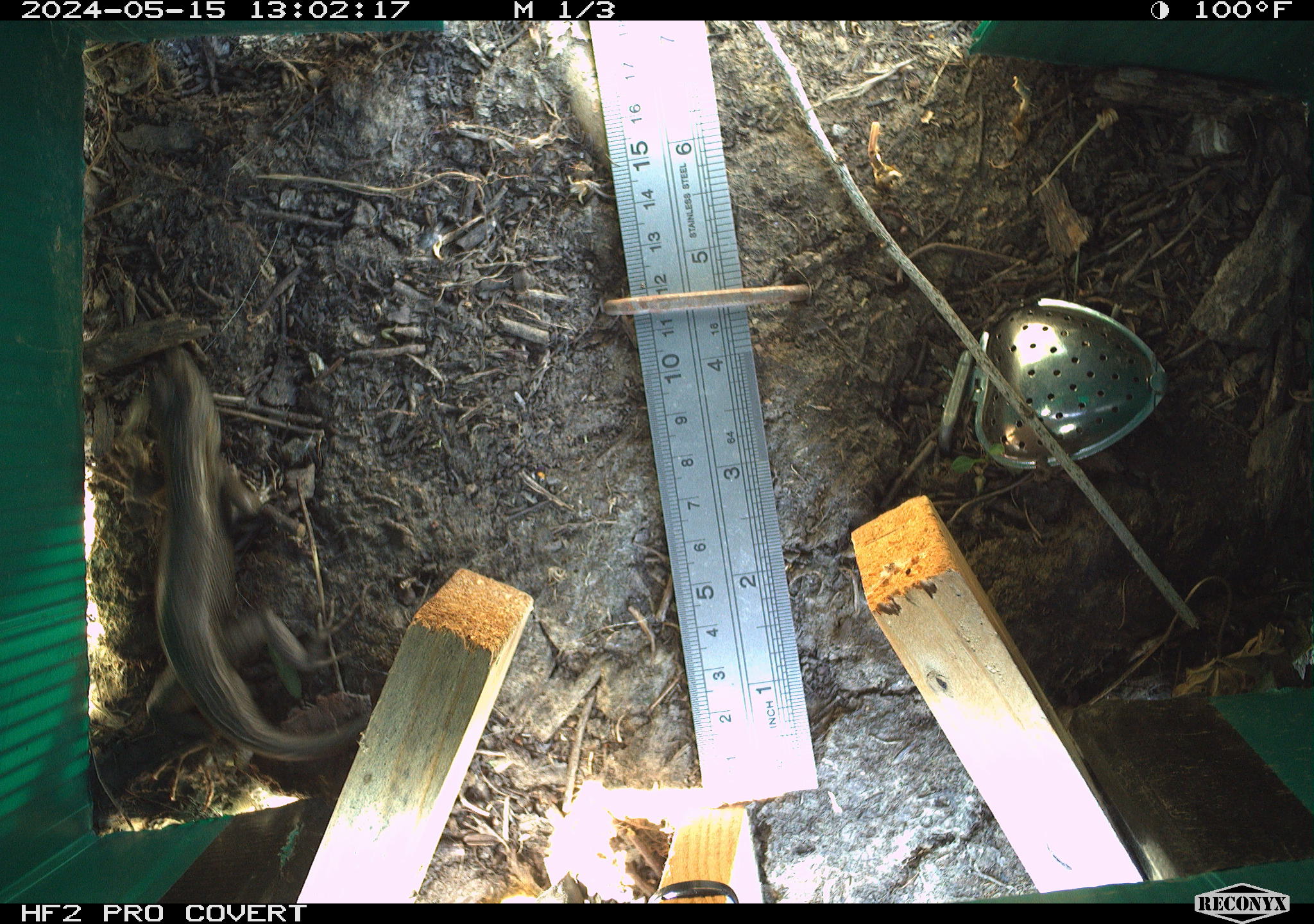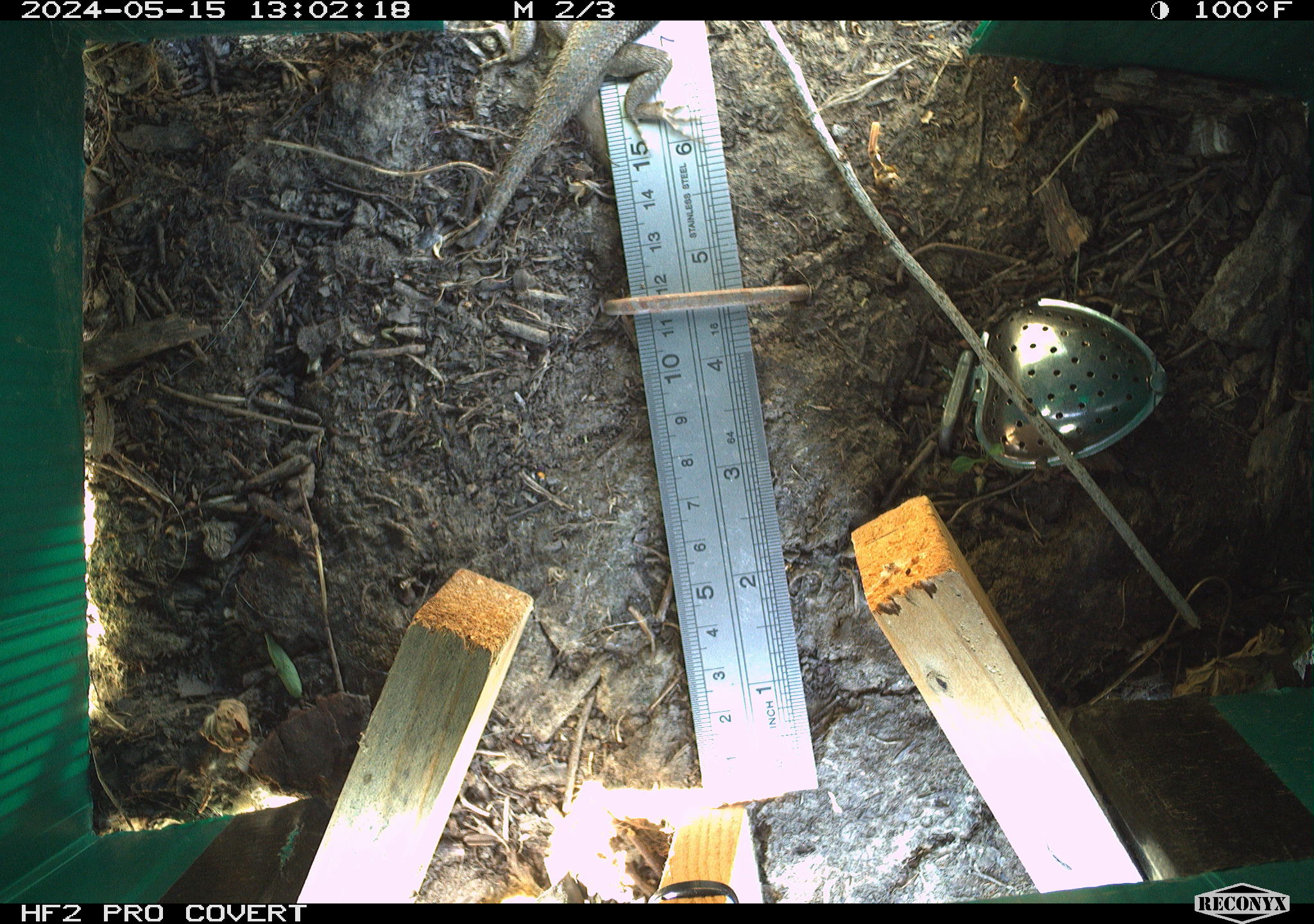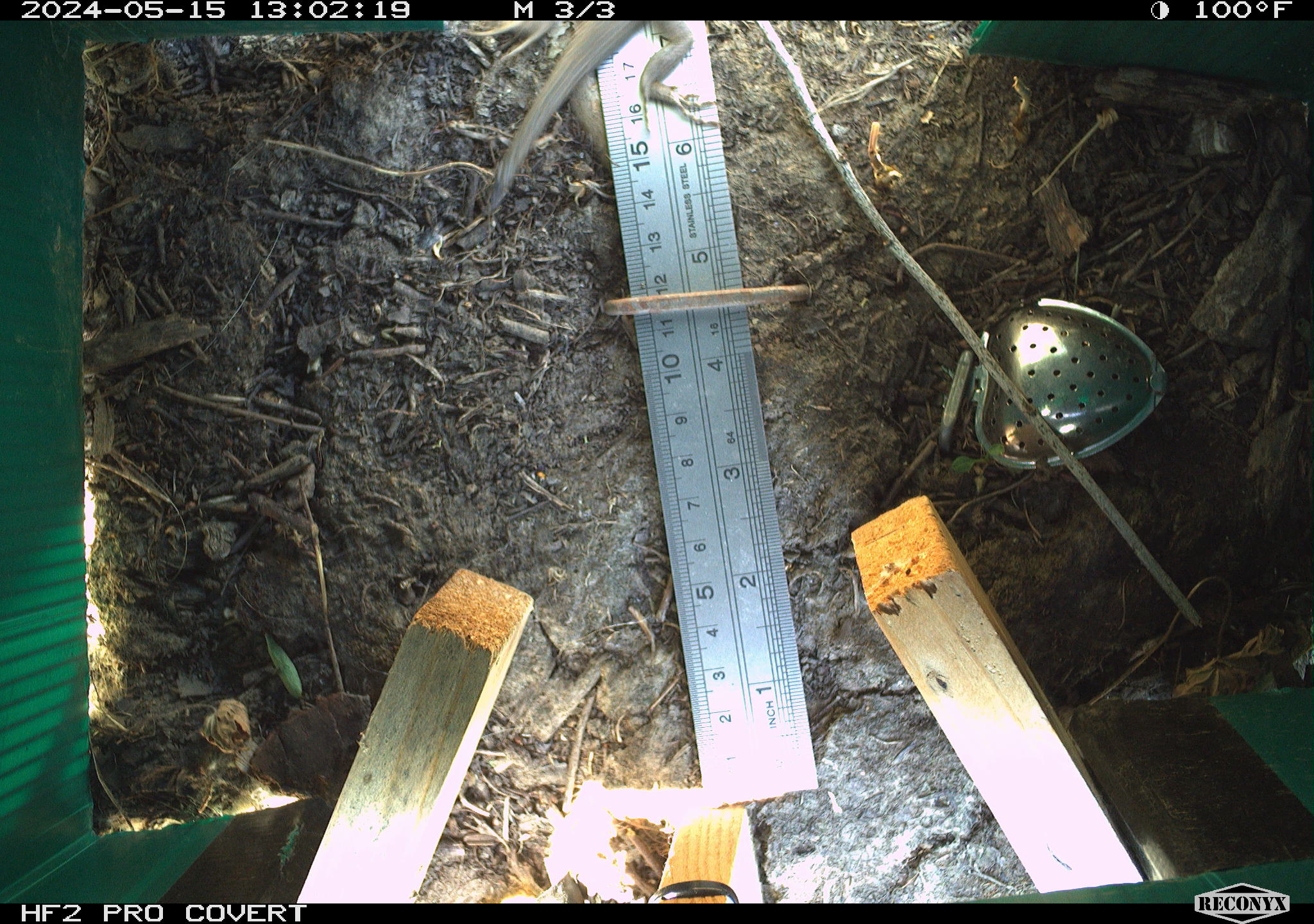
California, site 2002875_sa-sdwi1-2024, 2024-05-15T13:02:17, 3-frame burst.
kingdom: Animalia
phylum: Chordata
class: Reptilia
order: Squamata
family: Phrynosomatidae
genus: Sceloporus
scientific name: Sceloporus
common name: spiny lizards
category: sceloporus species